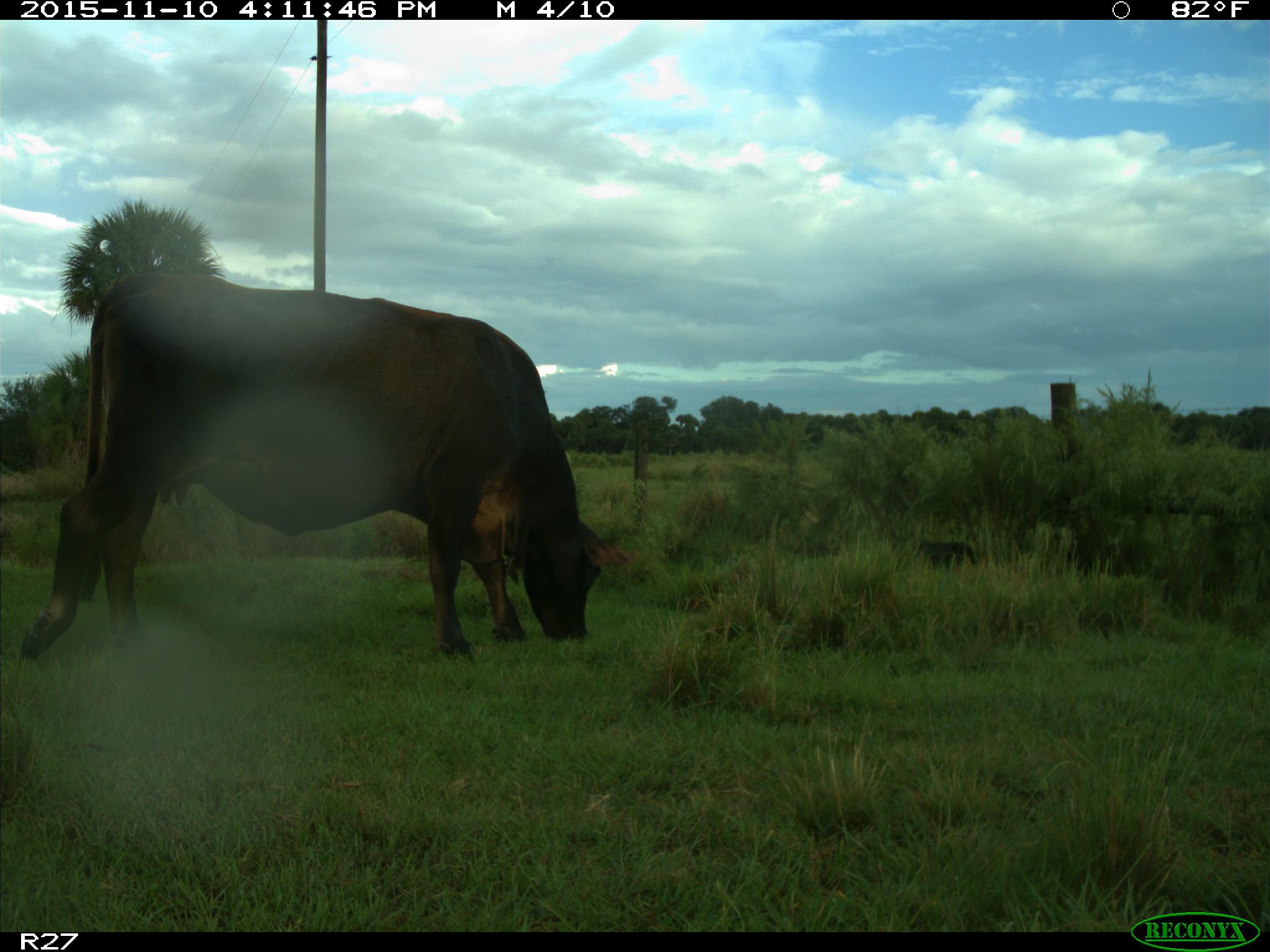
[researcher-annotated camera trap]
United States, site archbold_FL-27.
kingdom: Animalia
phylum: Chordata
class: Mammalia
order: Artiodactyla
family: Bovidae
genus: Bos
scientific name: Bos taurus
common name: domestic cow